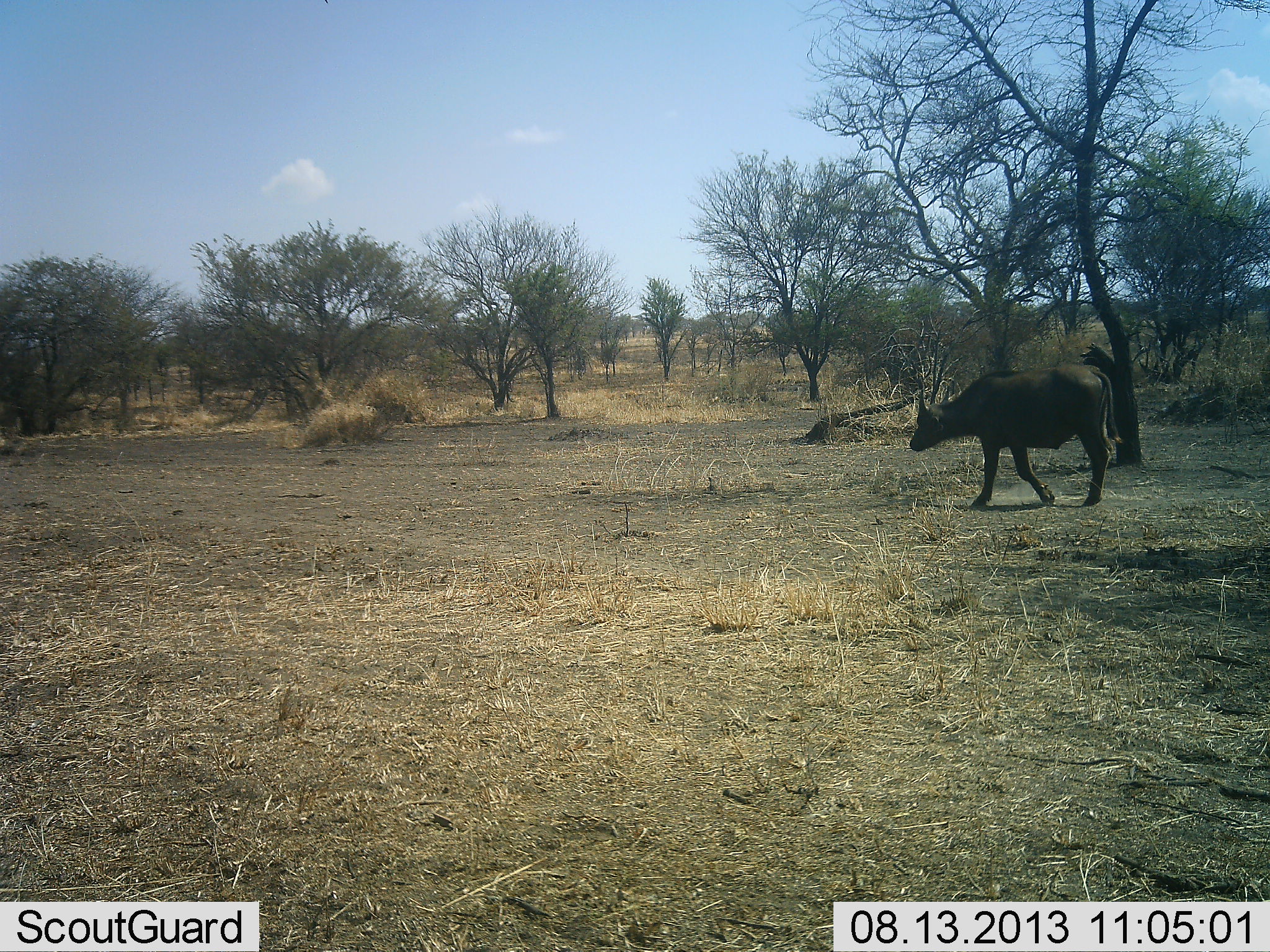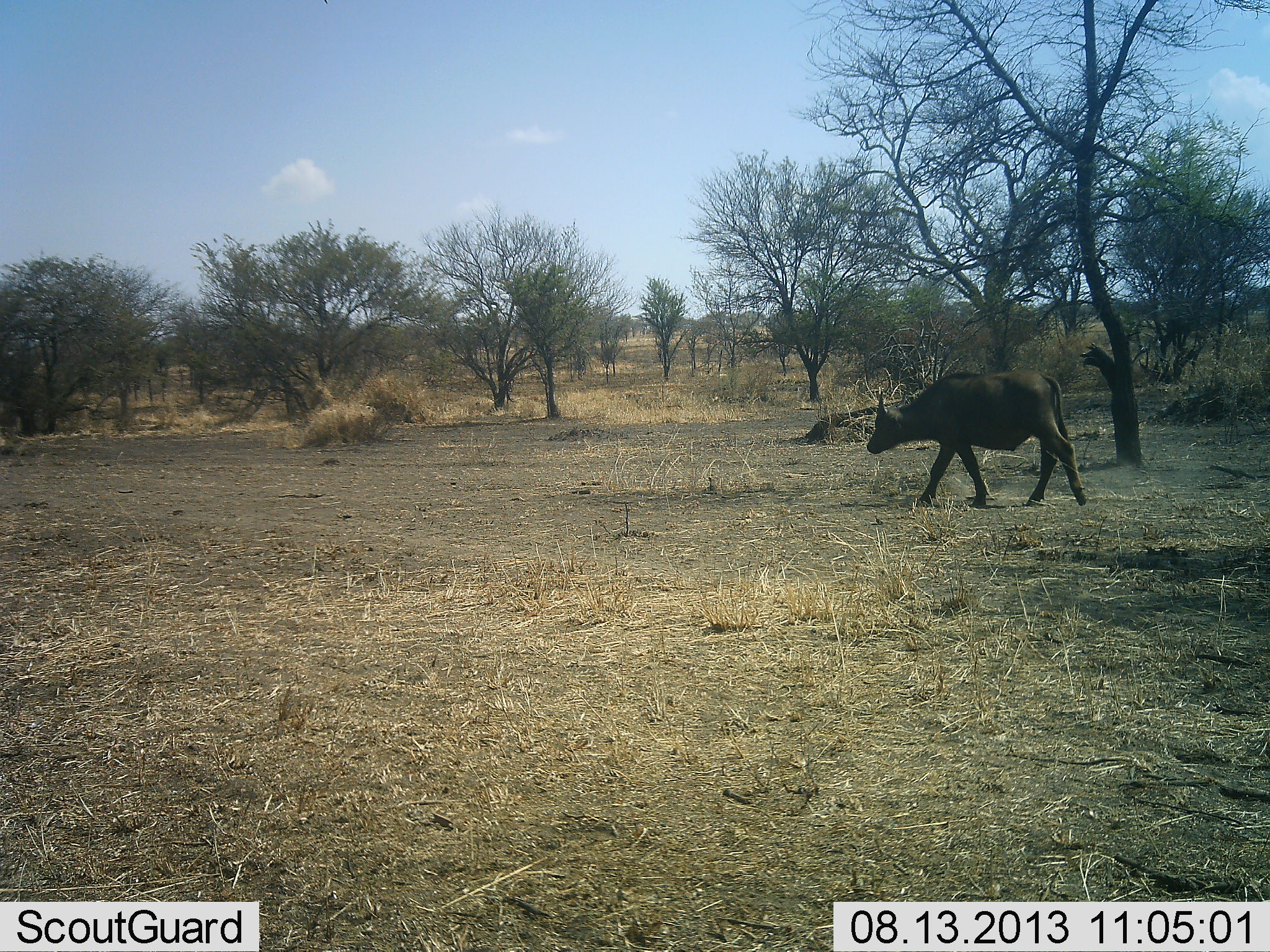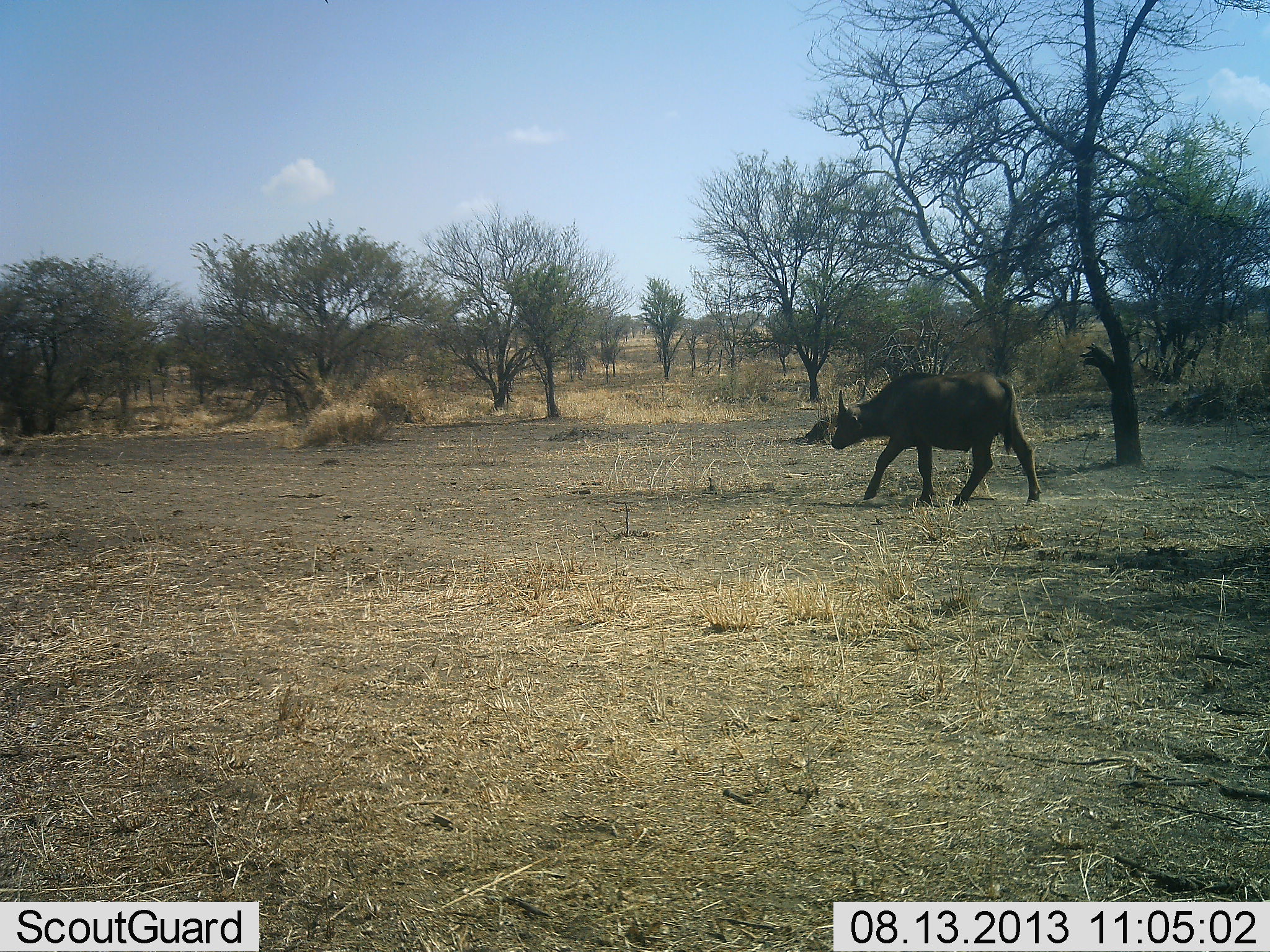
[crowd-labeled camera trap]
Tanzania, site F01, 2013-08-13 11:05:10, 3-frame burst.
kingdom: Animalia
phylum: Chordata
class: Mammalia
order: Artiodactyla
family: Bovidae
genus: Syncerus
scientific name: Syncerus caffer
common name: cape buffalo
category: buffalo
Buffalo (cape buffalo) (Syncerus caffer), count 1. Behavior (volunteer vote fractions): standing 4%, resting 0%, moving 96%, interacting 0%. Young present (vote fraction): 21%. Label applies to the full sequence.